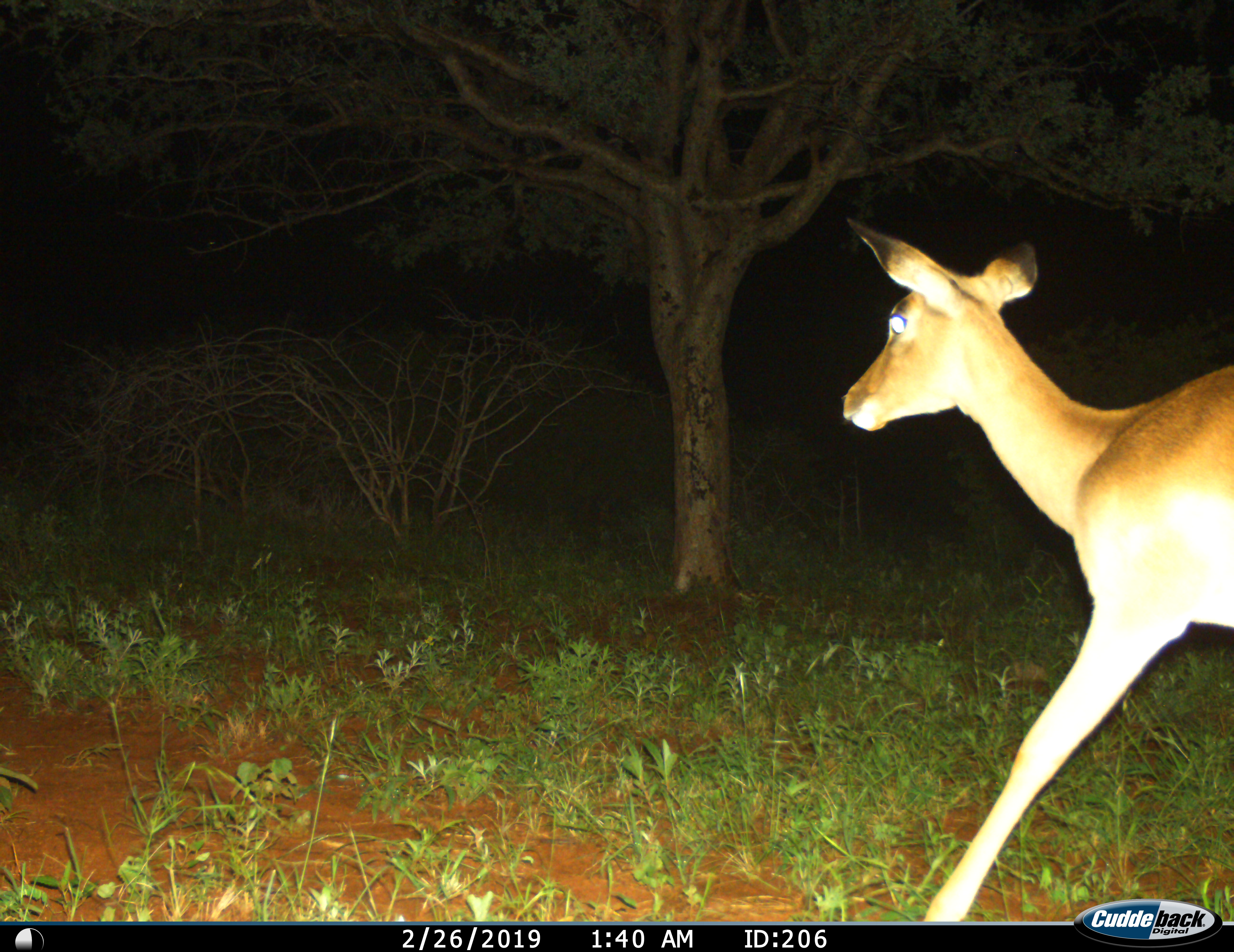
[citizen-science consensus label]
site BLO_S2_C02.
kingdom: Animalia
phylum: Chordata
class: Mammalia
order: Artiodactyla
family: Bovidae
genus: Aepyceros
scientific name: Aepyceros melampus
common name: impala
Impala (Aepyceros melampus), count 1. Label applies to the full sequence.